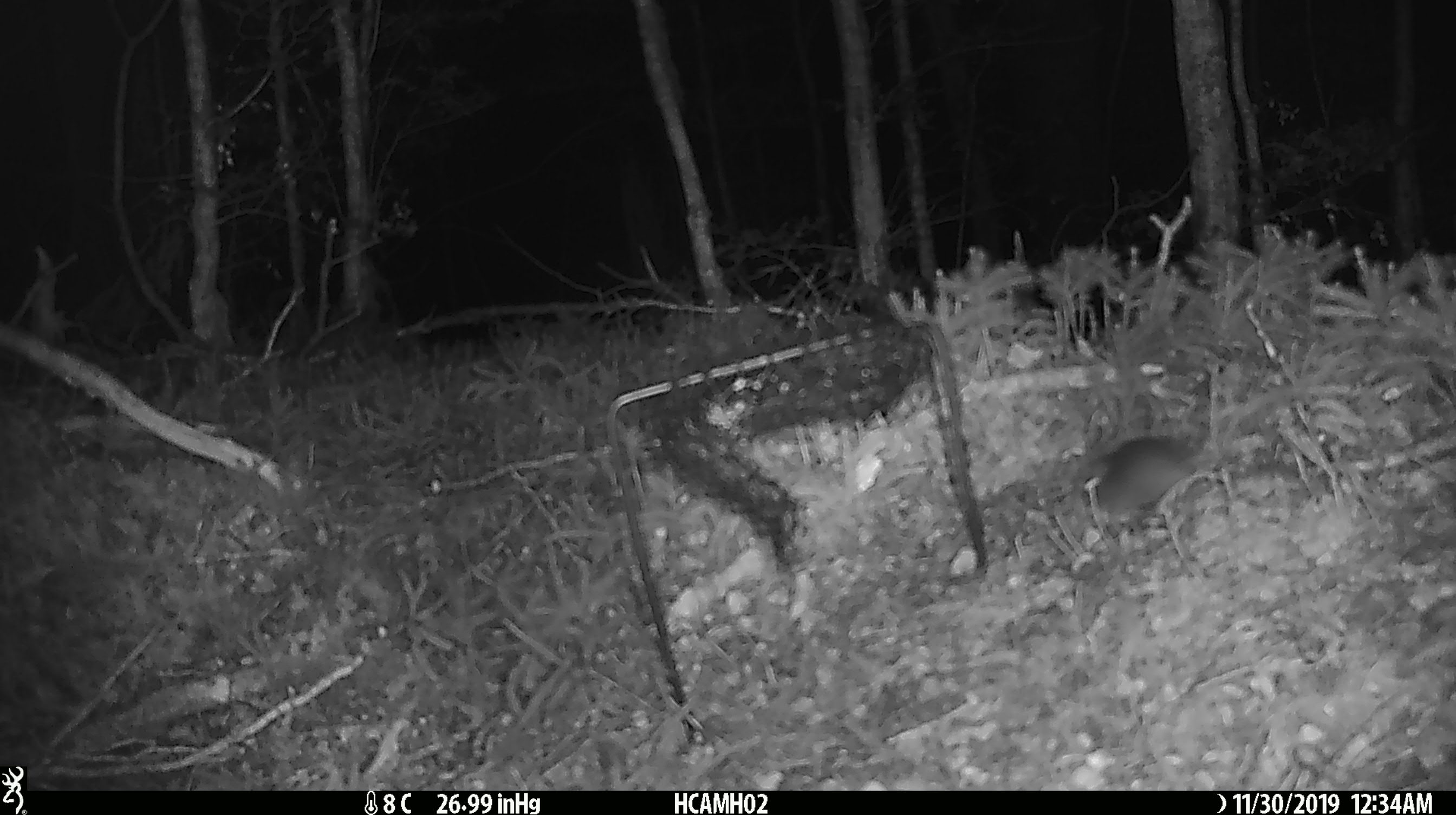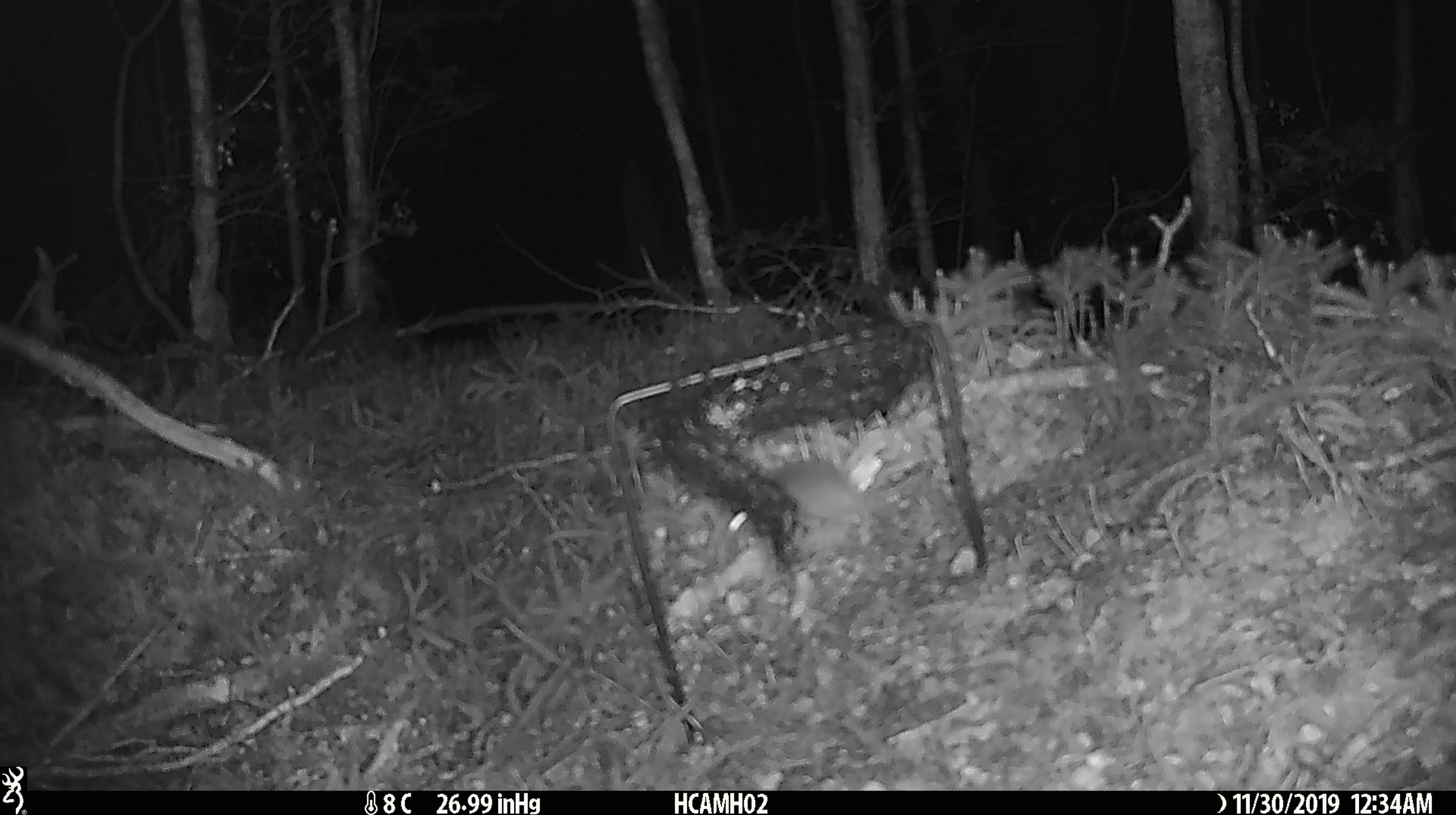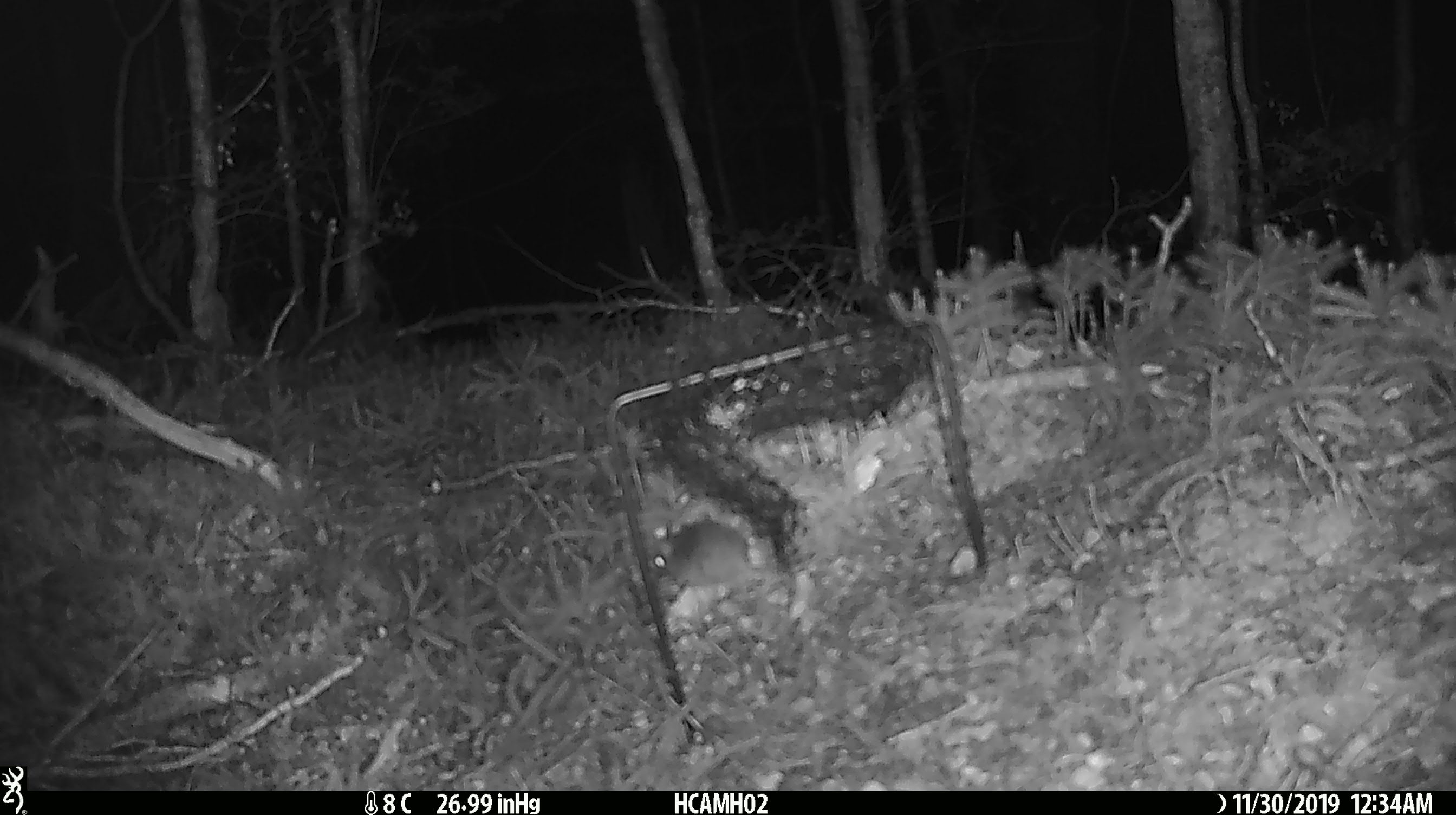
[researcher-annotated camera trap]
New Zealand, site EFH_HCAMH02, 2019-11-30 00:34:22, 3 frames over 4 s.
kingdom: Animalia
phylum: Chordata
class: Mammalia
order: Rodentia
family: Muridae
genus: Mus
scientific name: Mus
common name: mouse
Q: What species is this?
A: Mouse (Mus).